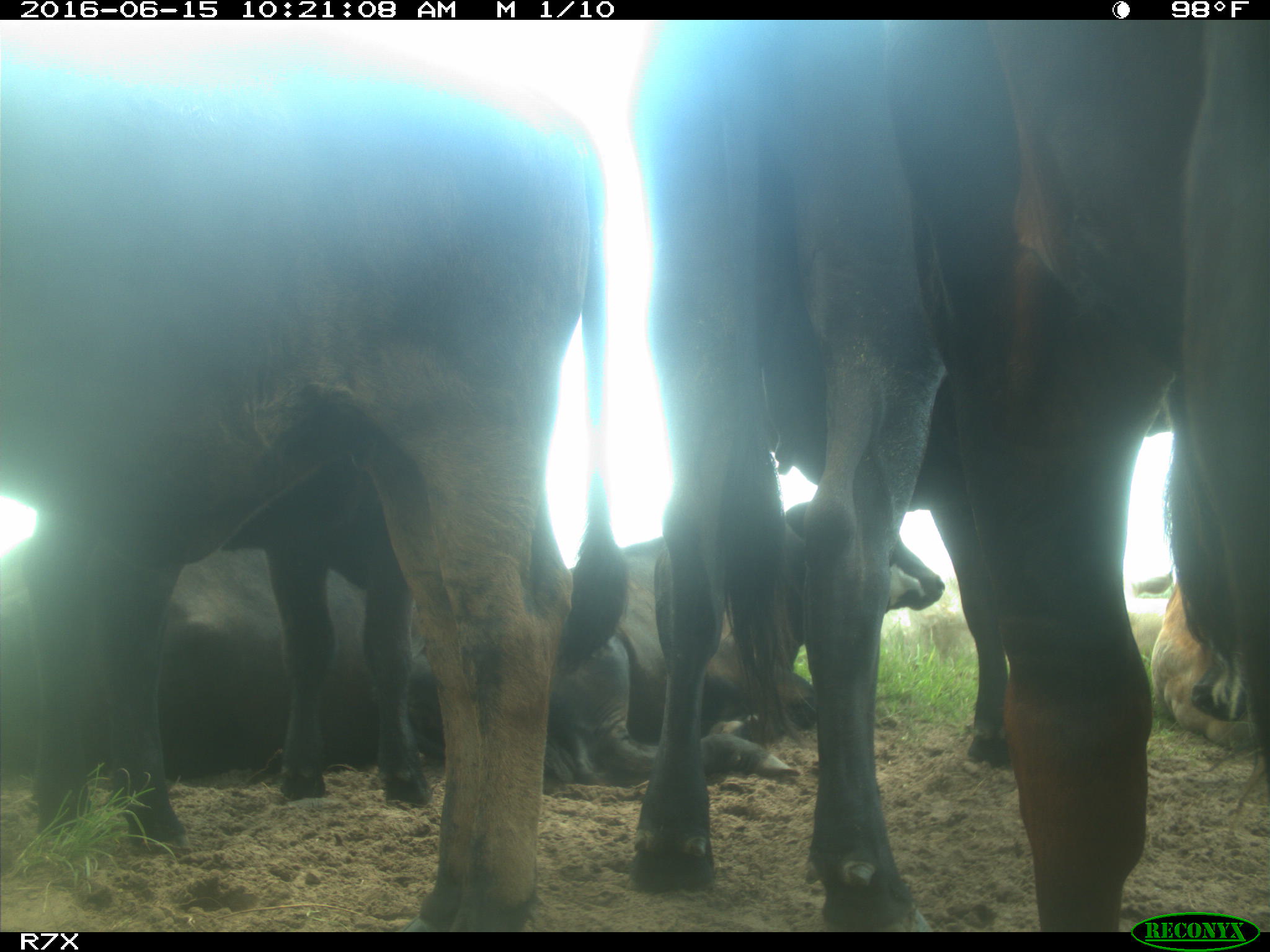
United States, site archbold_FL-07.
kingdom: Animalia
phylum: Chordata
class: Mammalia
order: Artiodactyla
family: Bovidae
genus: Bos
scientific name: Bos taurus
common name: domestic cow